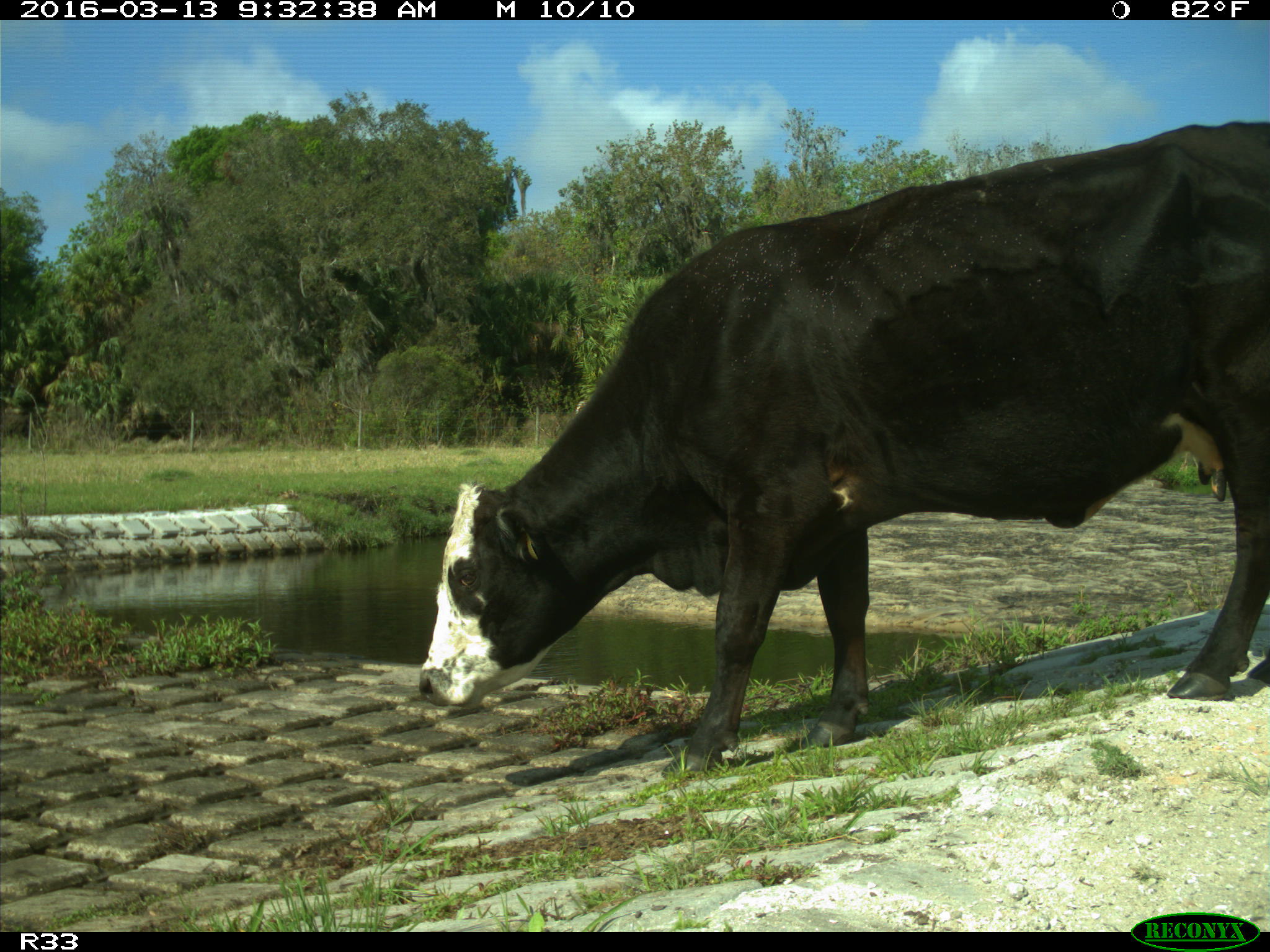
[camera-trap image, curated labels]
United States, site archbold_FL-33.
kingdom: Animalia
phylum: Chordata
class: Mammalia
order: Artiodactyla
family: Bovidae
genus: Bos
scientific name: Bos taurus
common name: domestic cow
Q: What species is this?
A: Bos taurus (domestic cow).